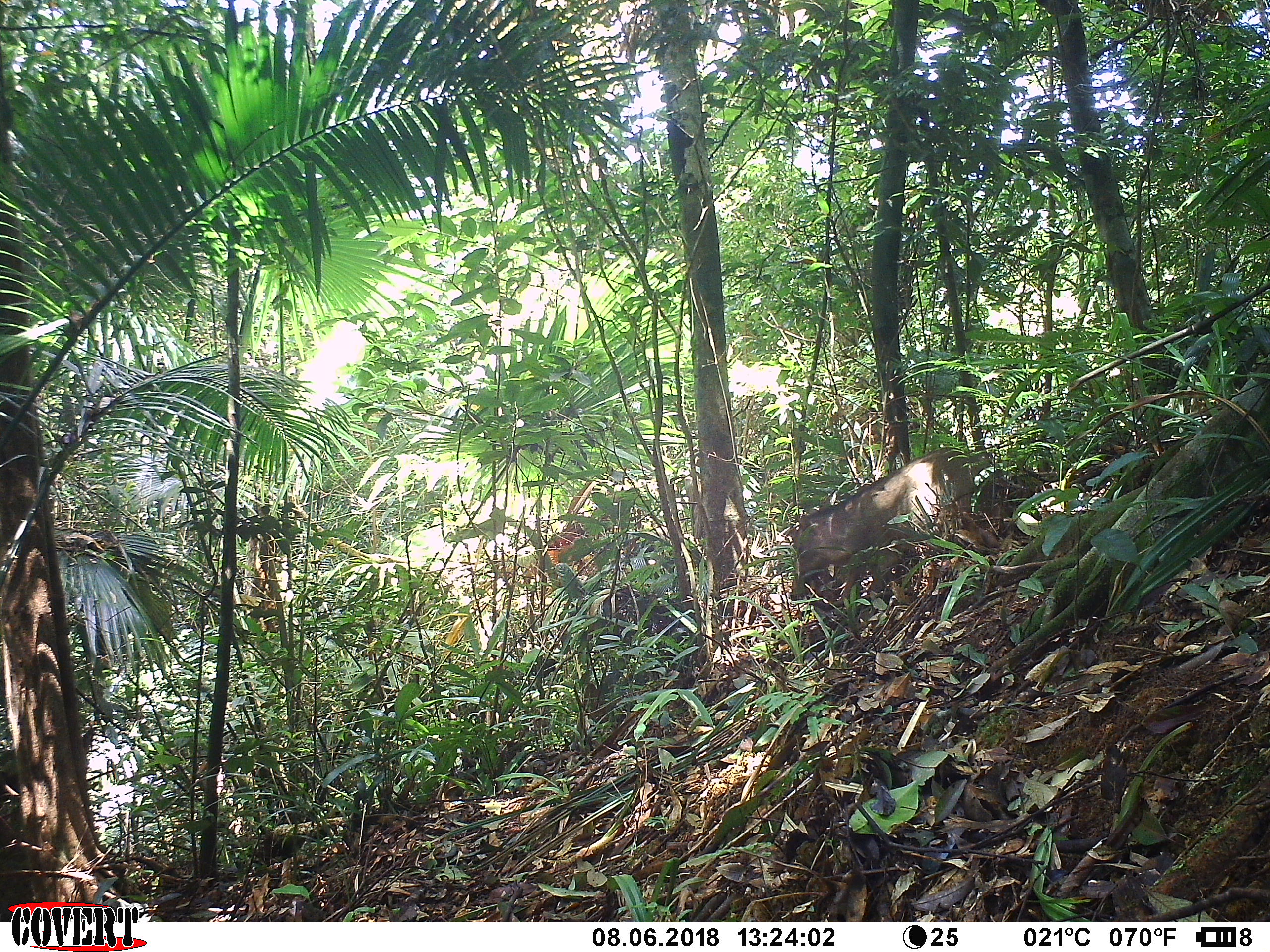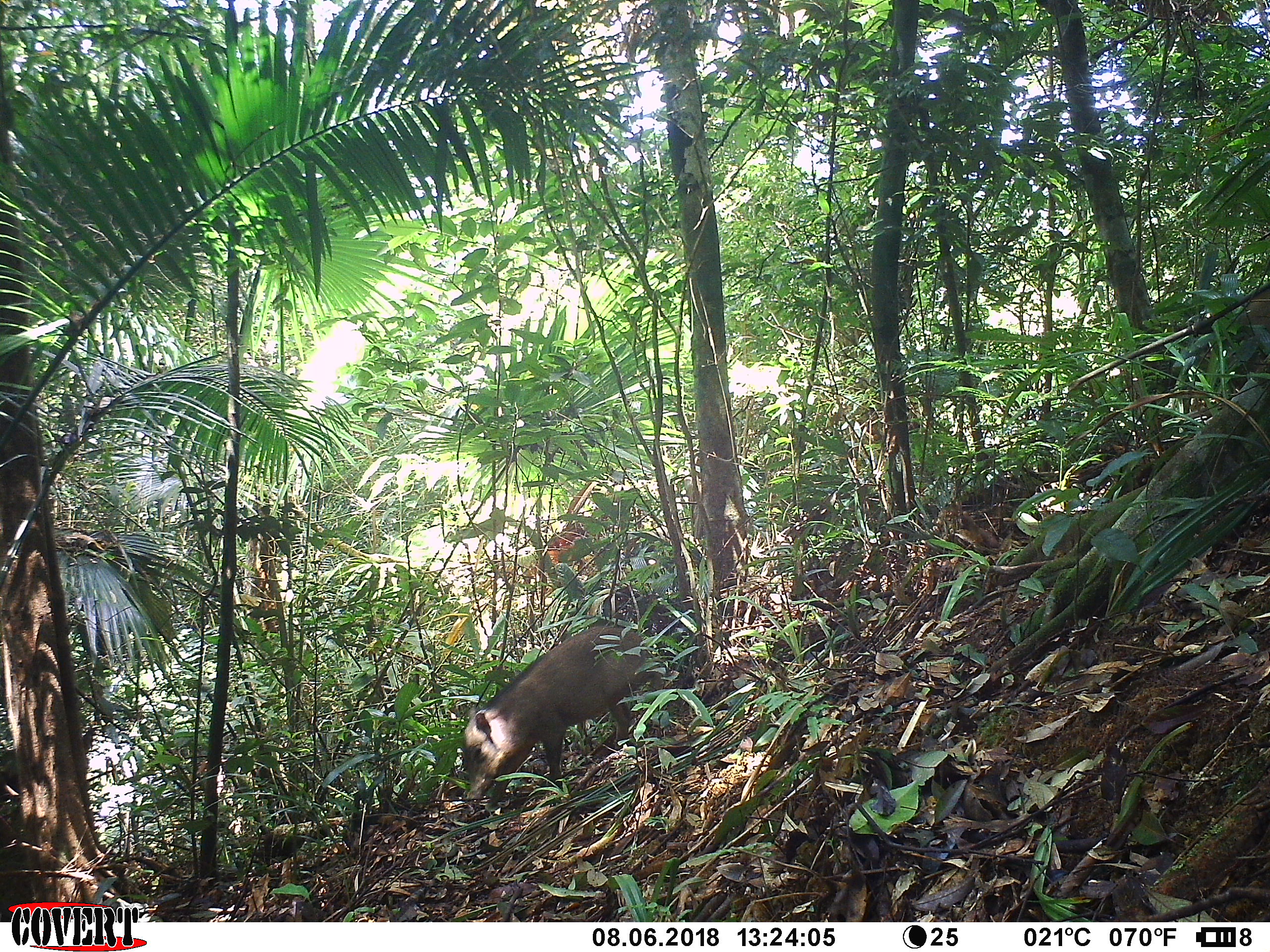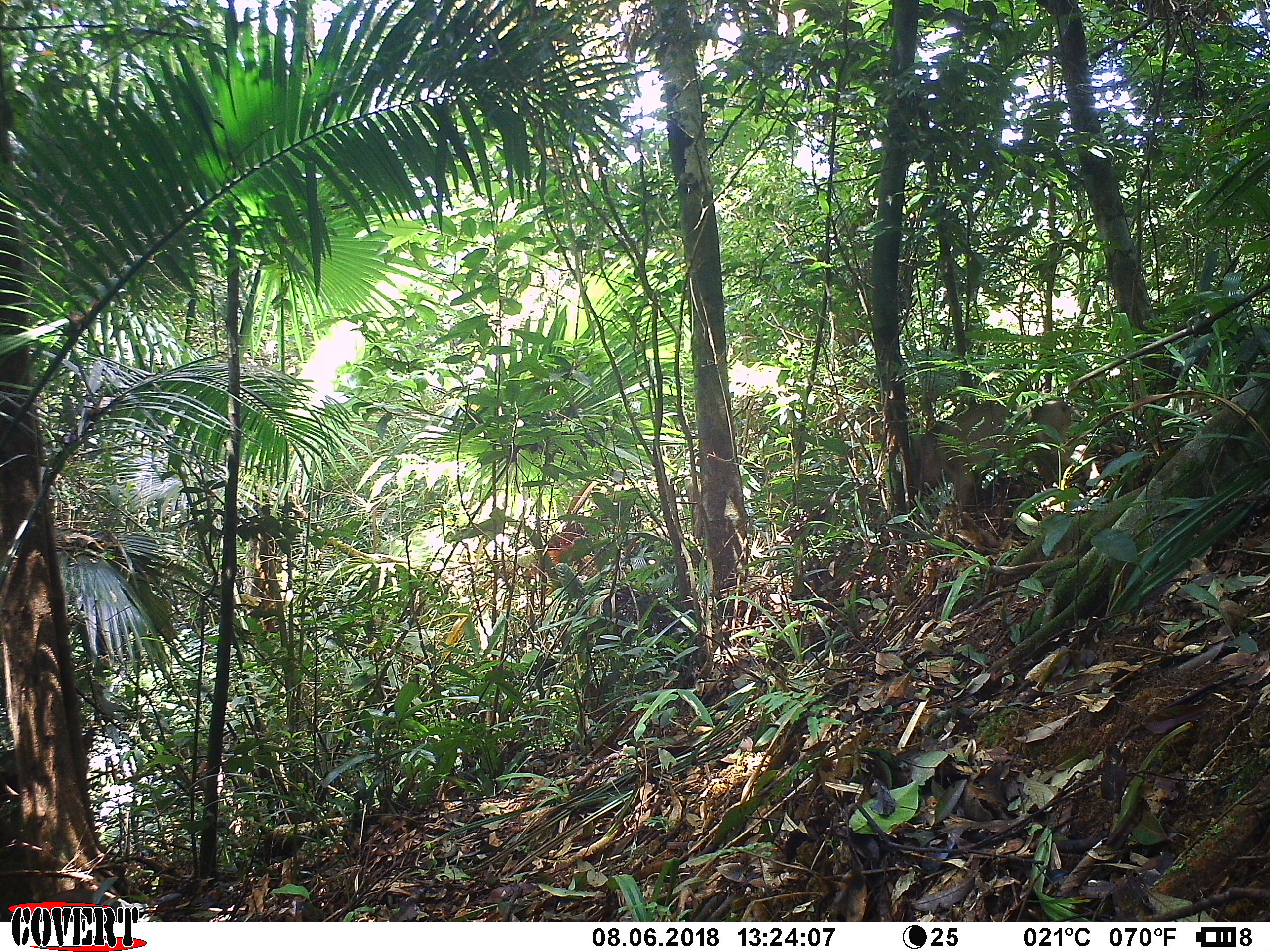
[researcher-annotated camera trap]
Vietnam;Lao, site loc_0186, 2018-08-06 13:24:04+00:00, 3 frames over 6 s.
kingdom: Animalia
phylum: Chordata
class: Mammalia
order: Artiodactyla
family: Suidae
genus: Sus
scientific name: Sus scrofa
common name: eurasian wild pig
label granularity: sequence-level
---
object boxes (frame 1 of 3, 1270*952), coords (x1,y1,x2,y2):
eurasian wild pig: (785,444,1007,613)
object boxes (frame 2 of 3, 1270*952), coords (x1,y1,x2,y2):
eurasian wild pig: (458,623,675,819)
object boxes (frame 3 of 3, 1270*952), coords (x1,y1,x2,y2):
eurasian wild pig: (896,394,1095,511)